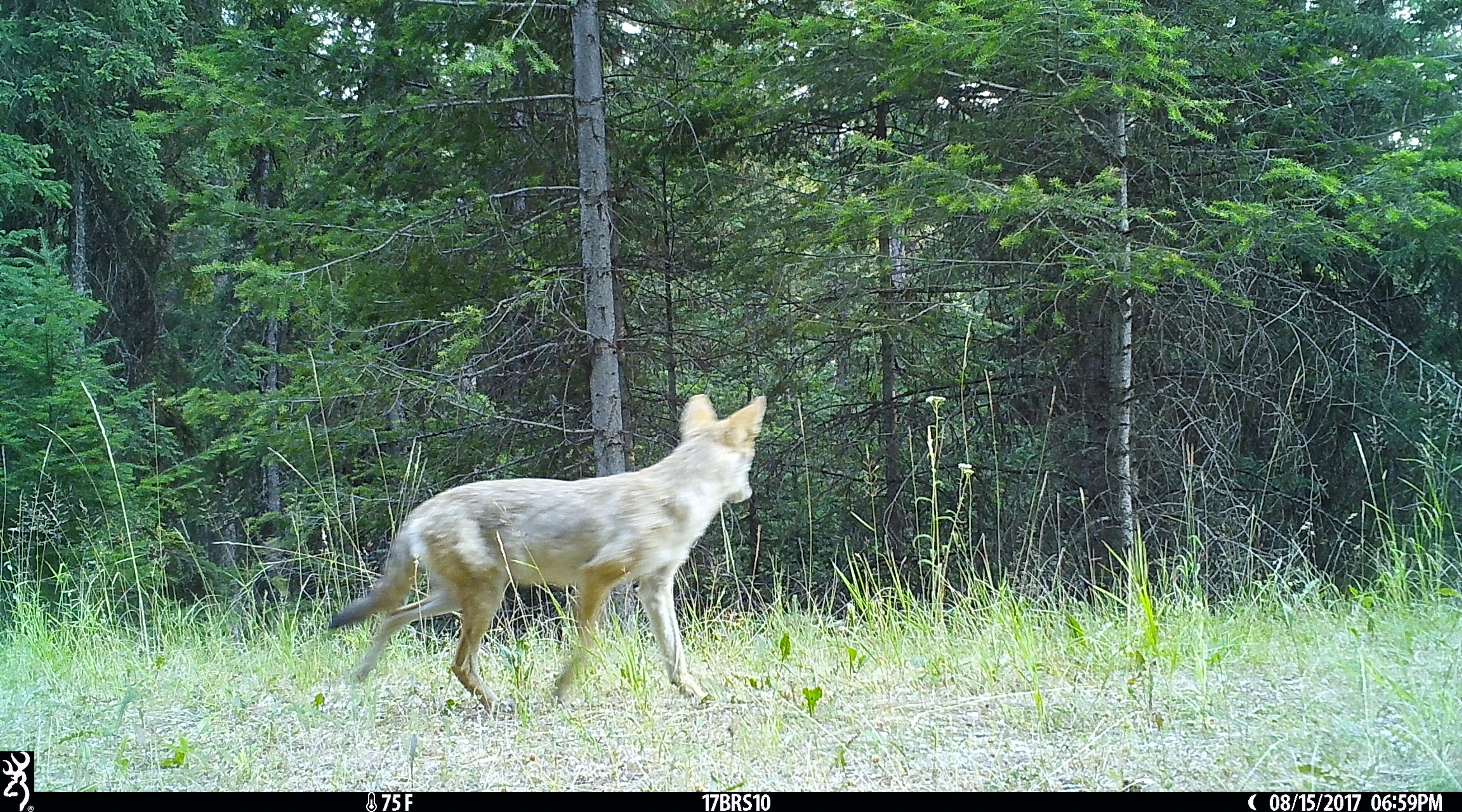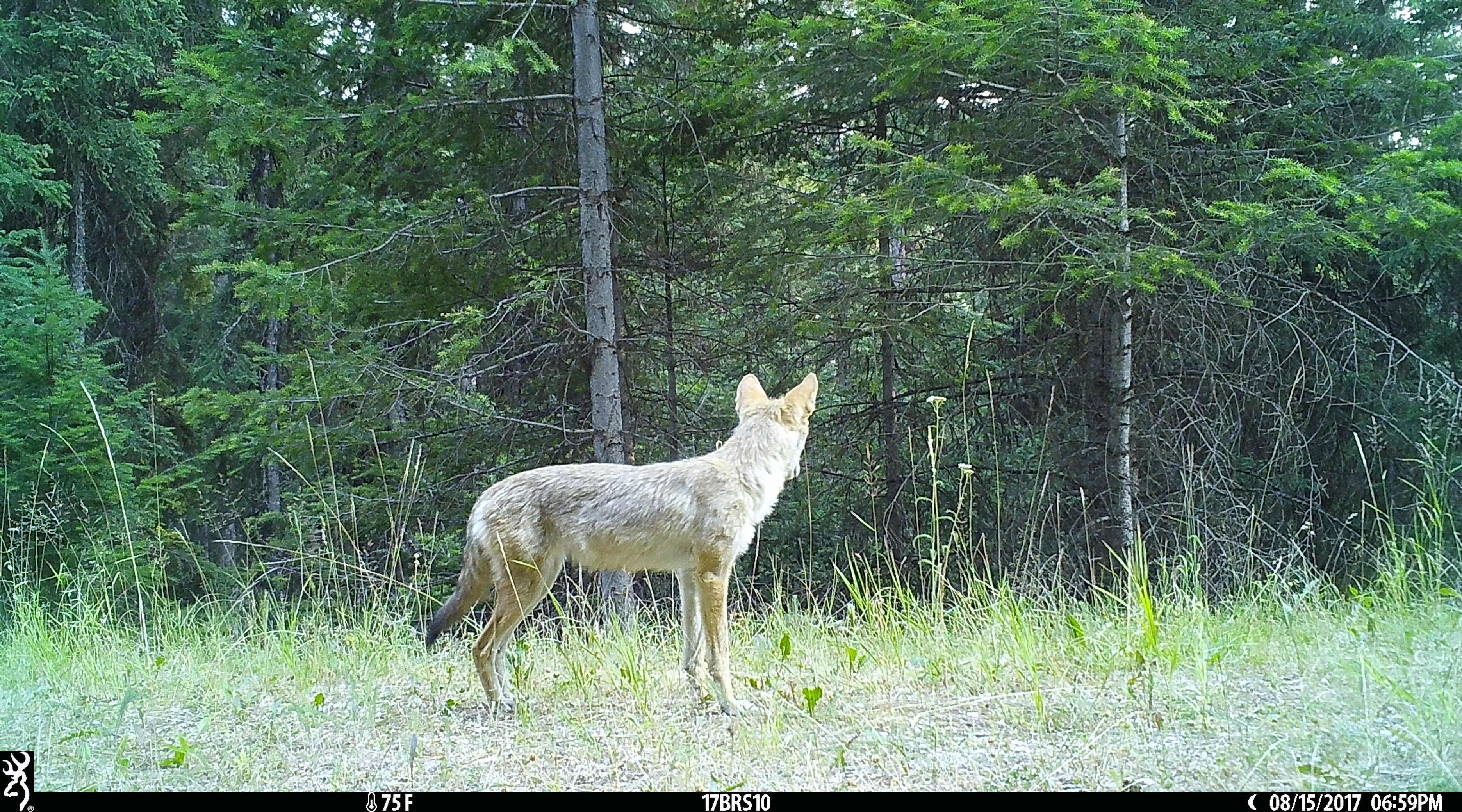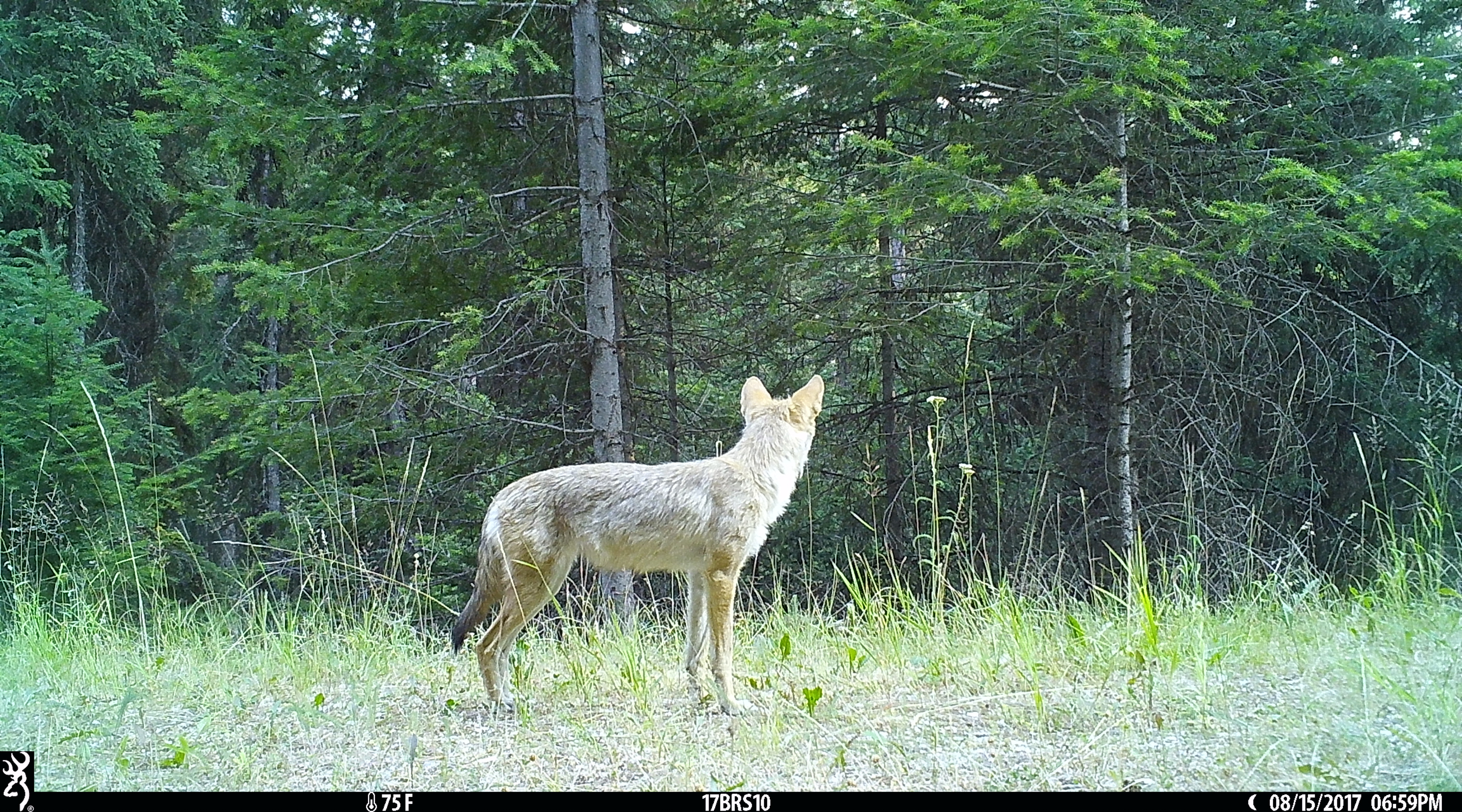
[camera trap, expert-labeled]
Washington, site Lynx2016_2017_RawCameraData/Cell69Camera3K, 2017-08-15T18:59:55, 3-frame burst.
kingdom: Animalia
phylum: Chordata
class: Mammalia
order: Carnivora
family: Canidae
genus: Canis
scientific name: Canis latrans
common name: coyote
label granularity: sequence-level